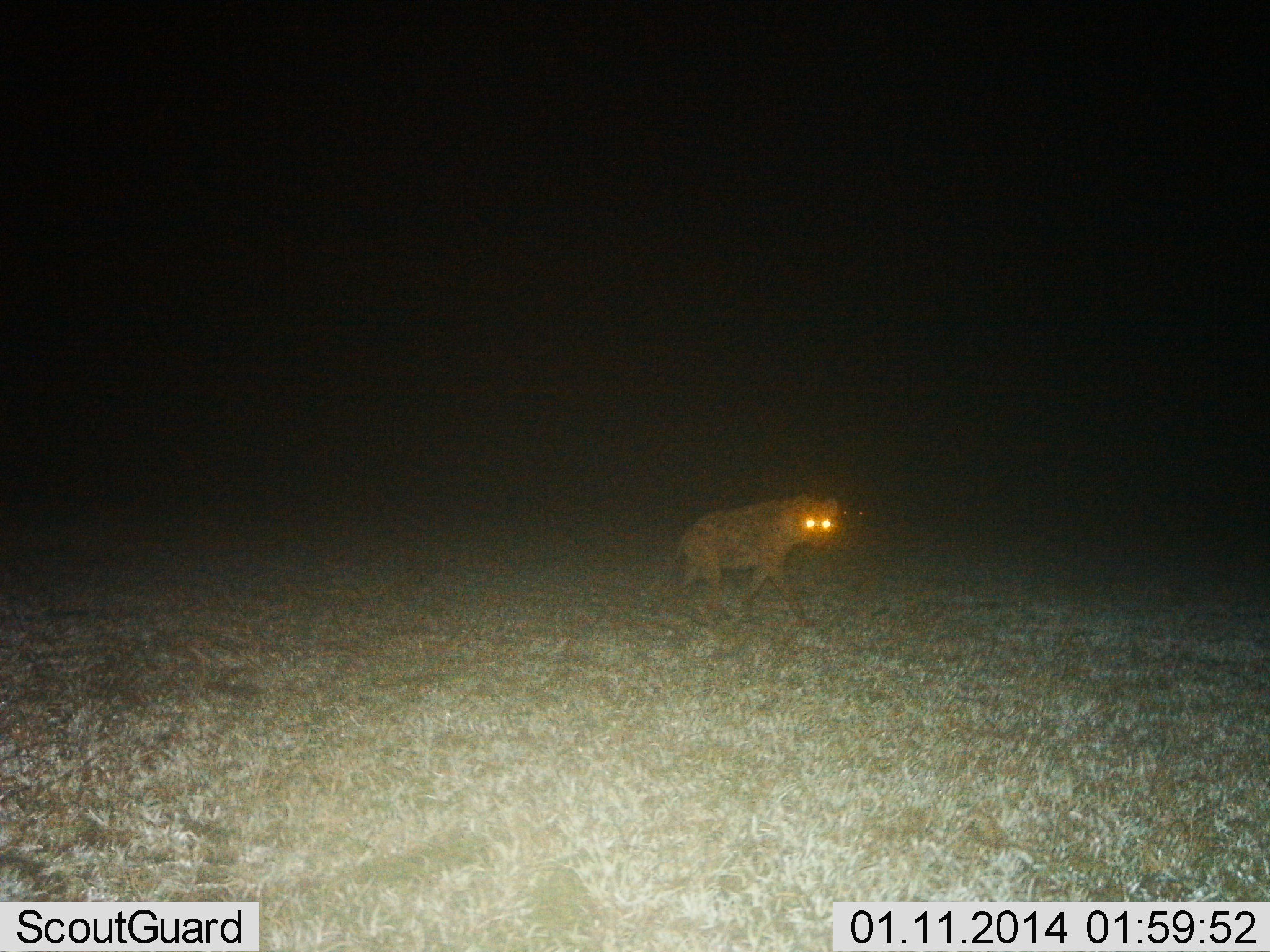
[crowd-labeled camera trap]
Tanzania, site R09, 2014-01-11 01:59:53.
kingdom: Animalia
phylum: Chordata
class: Mammalia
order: Carnivora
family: Hyaenidae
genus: Crocuta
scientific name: Crocuta crocuta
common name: spotted hyena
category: hyenaspotted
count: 1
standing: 10%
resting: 0%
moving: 90%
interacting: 0%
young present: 0%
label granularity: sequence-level